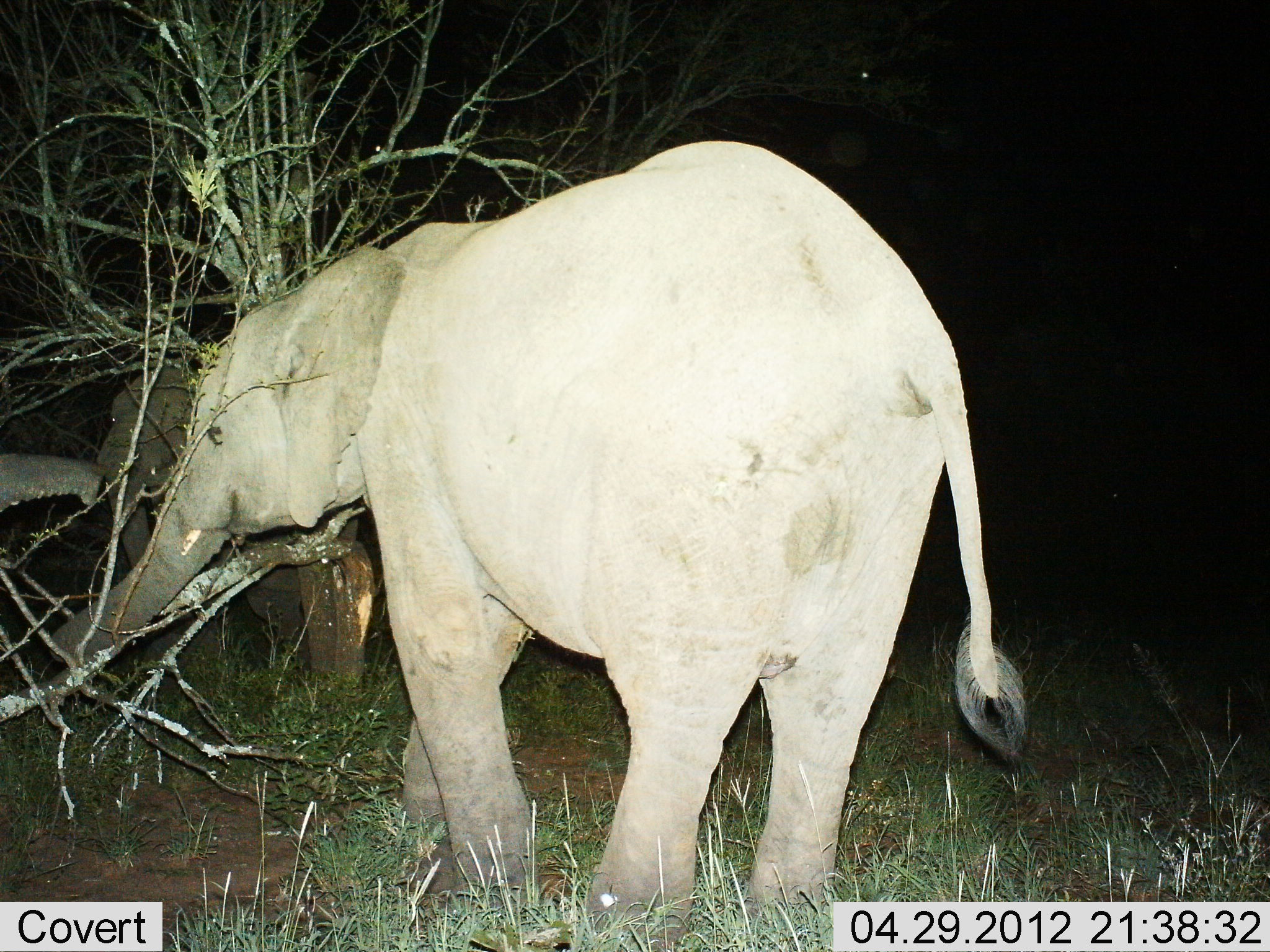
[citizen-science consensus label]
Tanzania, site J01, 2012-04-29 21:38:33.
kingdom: Animalia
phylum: Chordata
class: Mammalia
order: Proboscidea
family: Elephantidae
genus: Loxodonta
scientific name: Loxodonta africana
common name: african bush elephant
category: elephant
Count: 3.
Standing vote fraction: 71%.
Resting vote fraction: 0%.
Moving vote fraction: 4%.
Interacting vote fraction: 14%.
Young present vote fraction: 18%.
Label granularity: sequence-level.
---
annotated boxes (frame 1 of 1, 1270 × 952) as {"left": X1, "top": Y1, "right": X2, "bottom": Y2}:
animal: {"left": 47, "top": 139, "right": 1027, "bottom": 950}; {"left": 98, "top": 365, "right": 315, "bottom": 670}; {"left": 0, "top": 451, "right": 103, "bottom": 515}